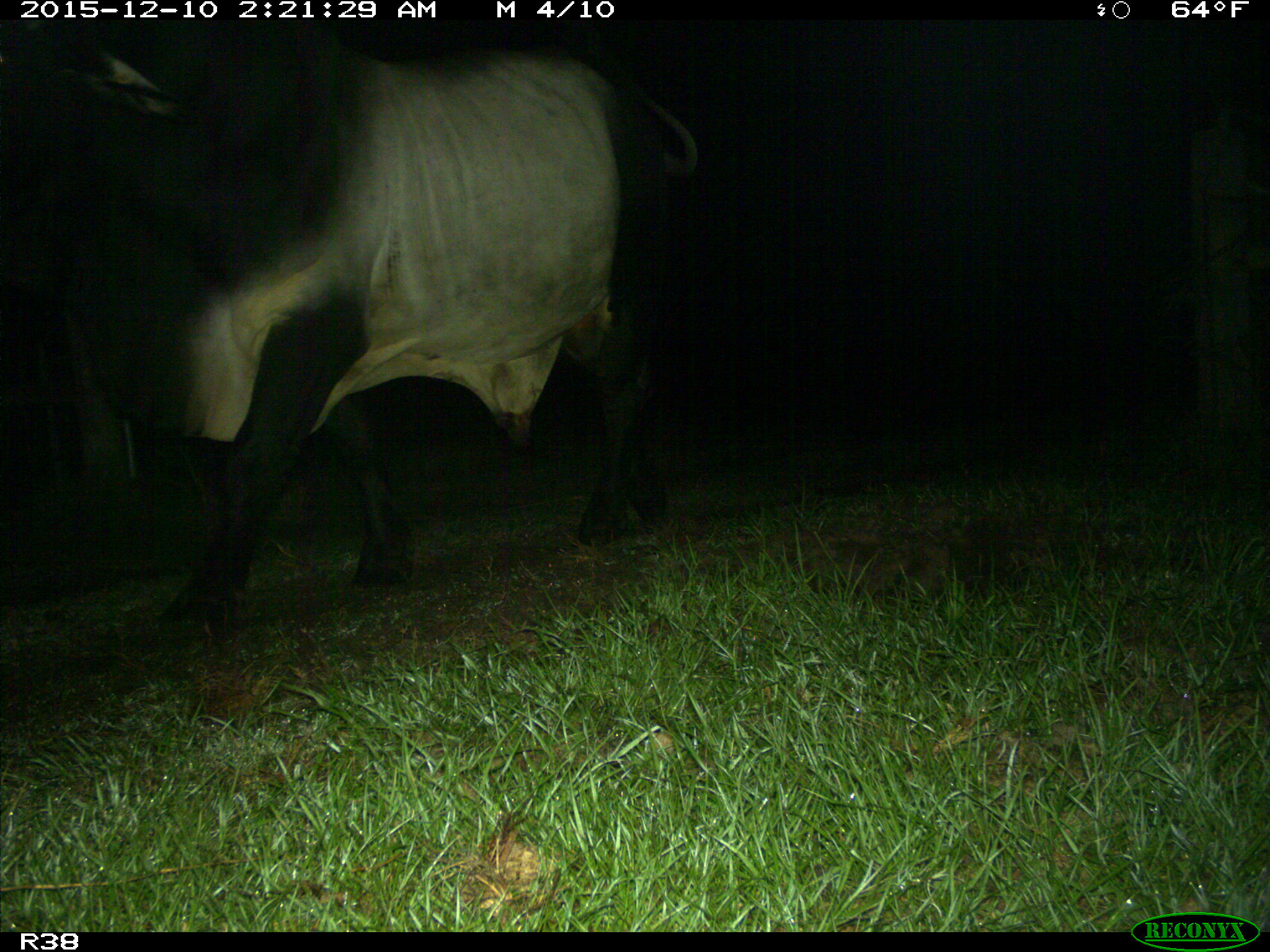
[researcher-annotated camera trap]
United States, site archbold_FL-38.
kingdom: Animalia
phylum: Chordata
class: Mammalia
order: Artiodactyla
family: Bovidae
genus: Bos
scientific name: Bos taurus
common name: domestic cow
Bos taurus (domestic cow).